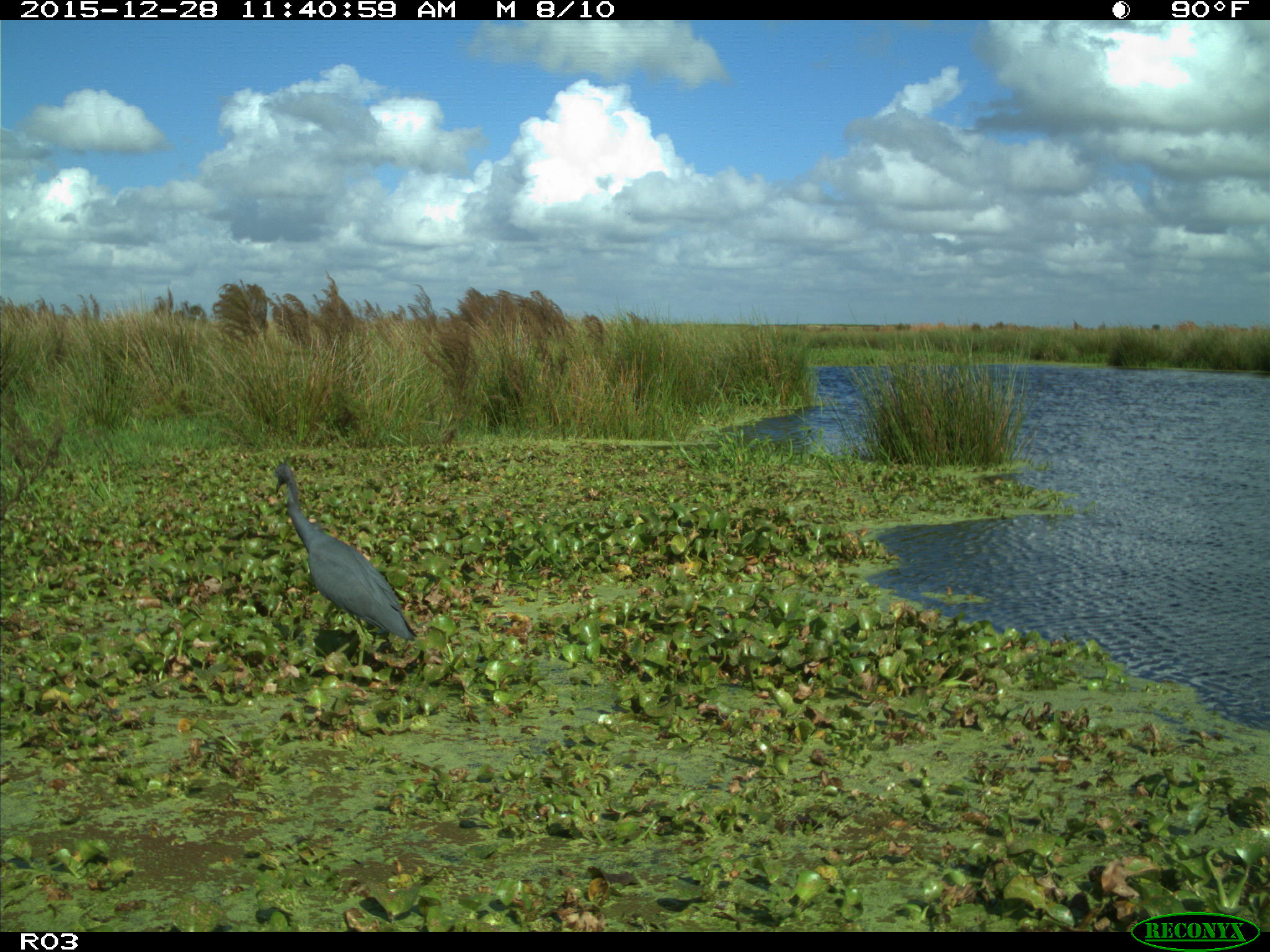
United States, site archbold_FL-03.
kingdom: Animalia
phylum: Chordata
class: Aves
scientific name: Aves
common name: birds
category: unidentified bird